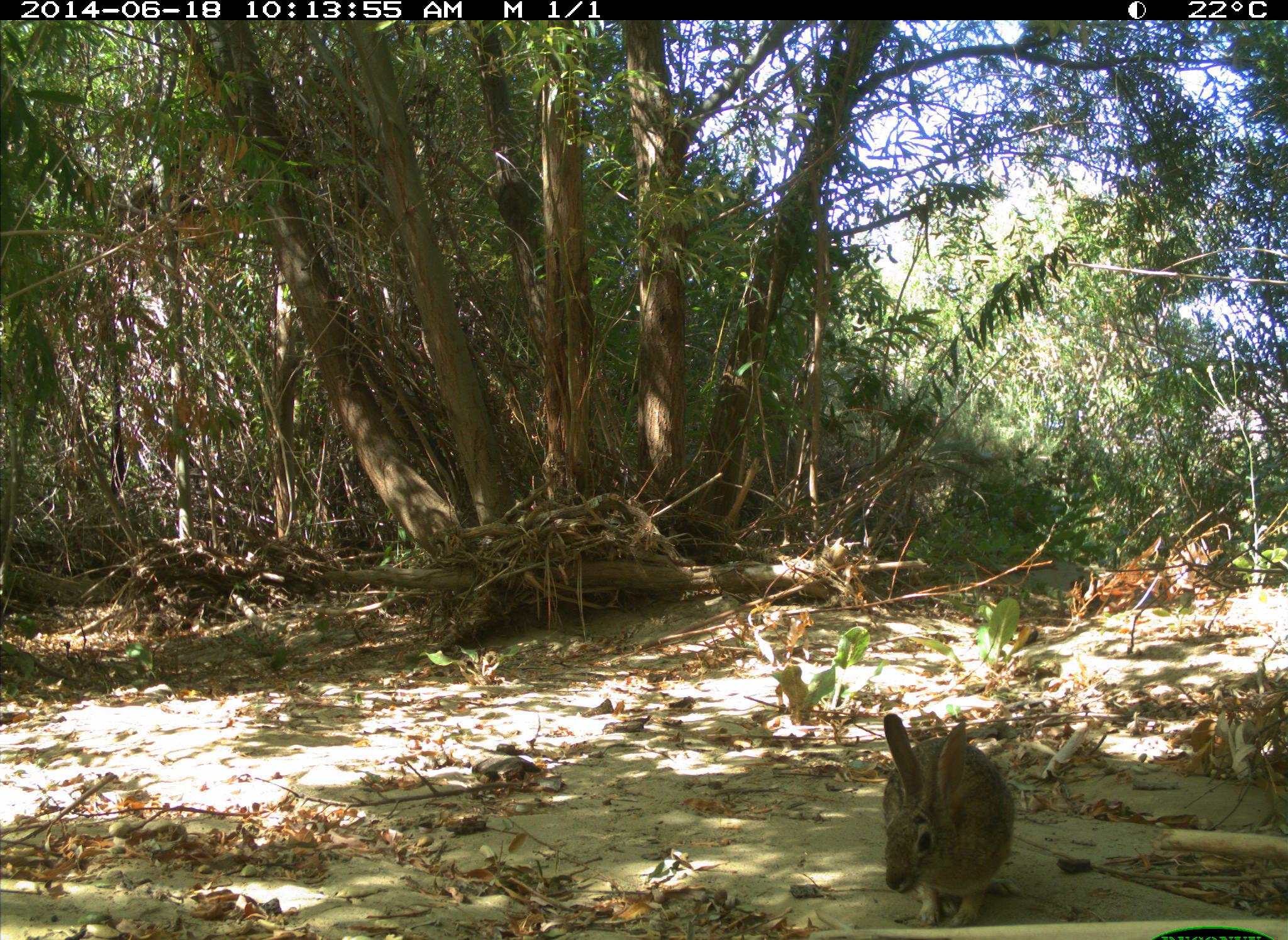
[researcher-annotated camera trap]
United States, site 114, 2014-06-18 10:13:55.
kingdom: Animalia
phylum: Chordata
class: Mammalia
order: Lagomorpha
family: Leporidae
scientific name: Leporidae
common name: rabbits and hares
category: rabbit